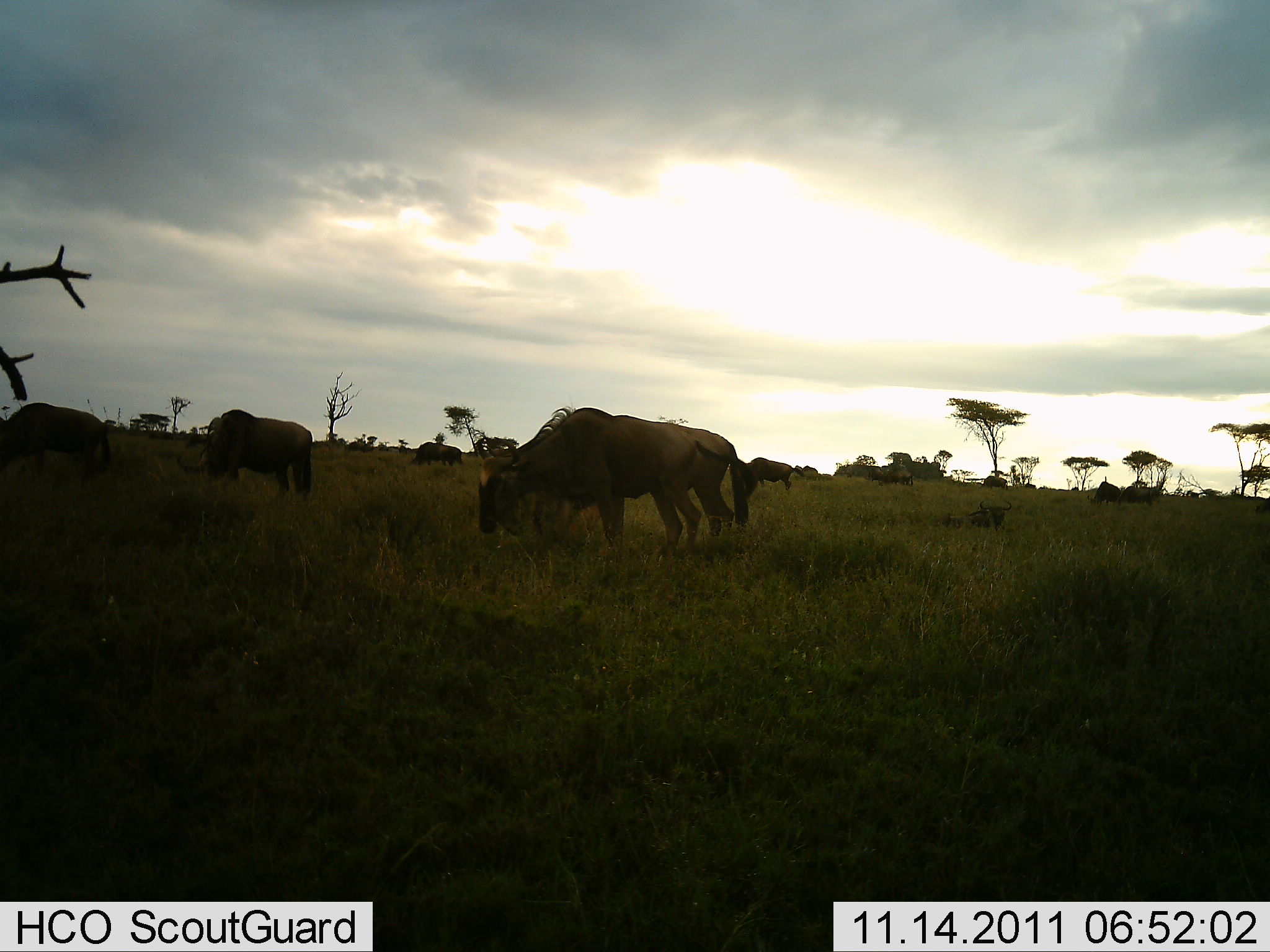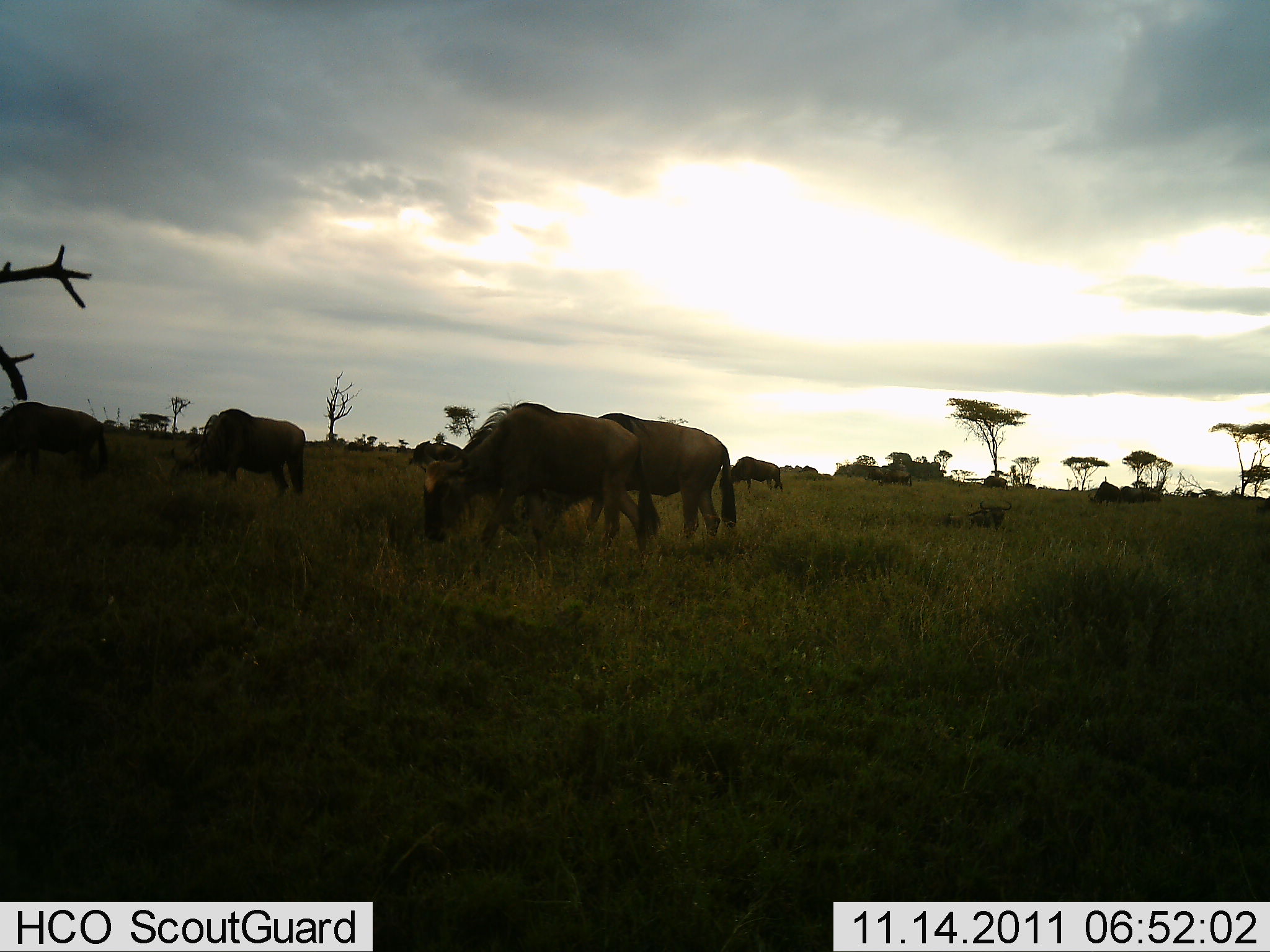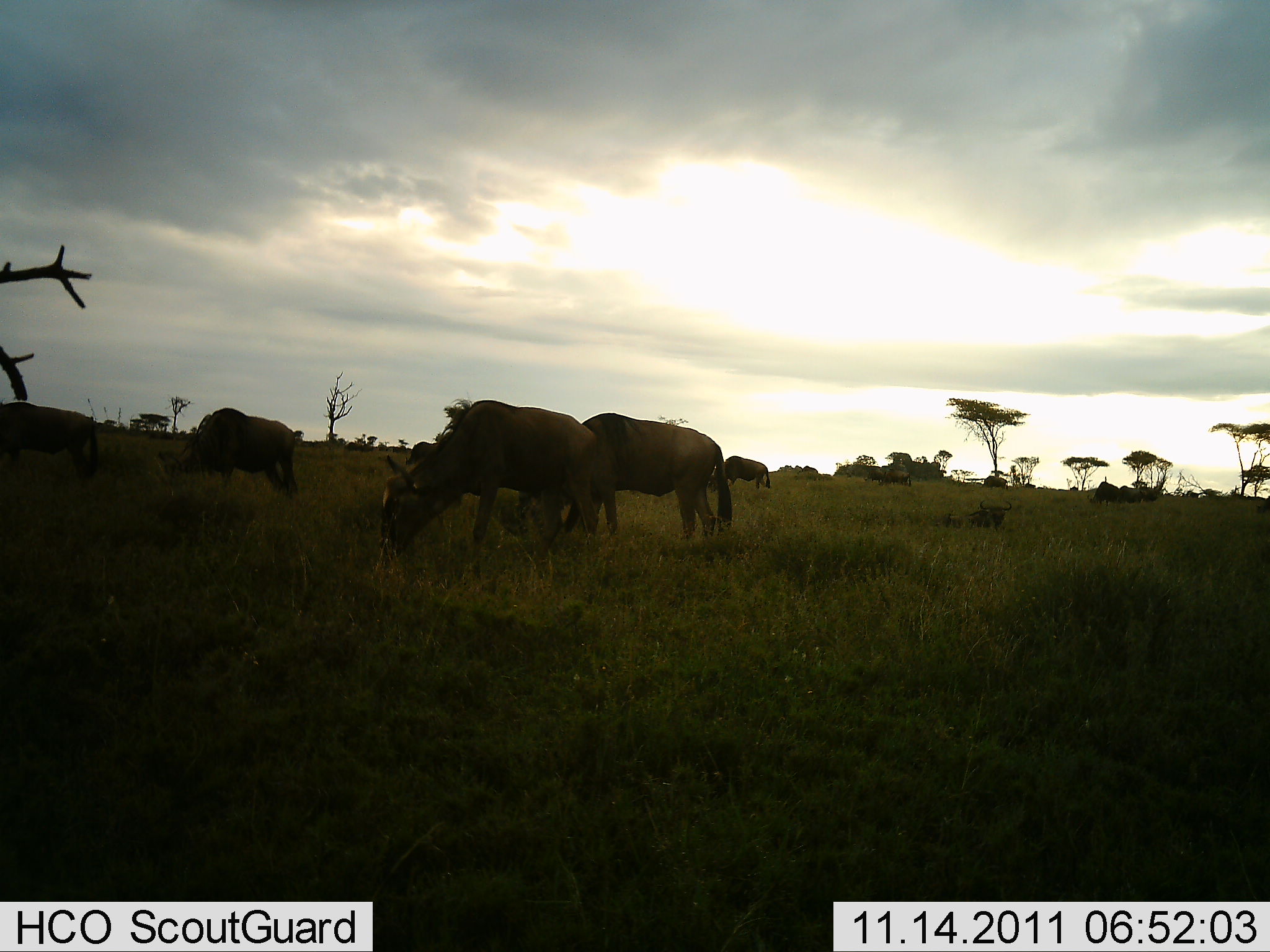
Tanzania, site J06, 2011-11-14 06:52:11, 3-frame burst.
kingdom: Animalia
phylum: Chordata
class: Mammalia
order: Artiodactyla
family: Bovidae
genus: Connochaetes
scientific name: Connochaetes taurinus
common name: blue wildebeest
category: wildebeest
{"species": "wildebeest (blue wildebeest) (Connochaetes taurinus)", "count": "6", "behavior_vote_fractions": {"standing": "23%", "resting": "8%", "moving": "46%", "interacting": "0%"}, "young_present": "0%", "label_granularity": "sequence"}